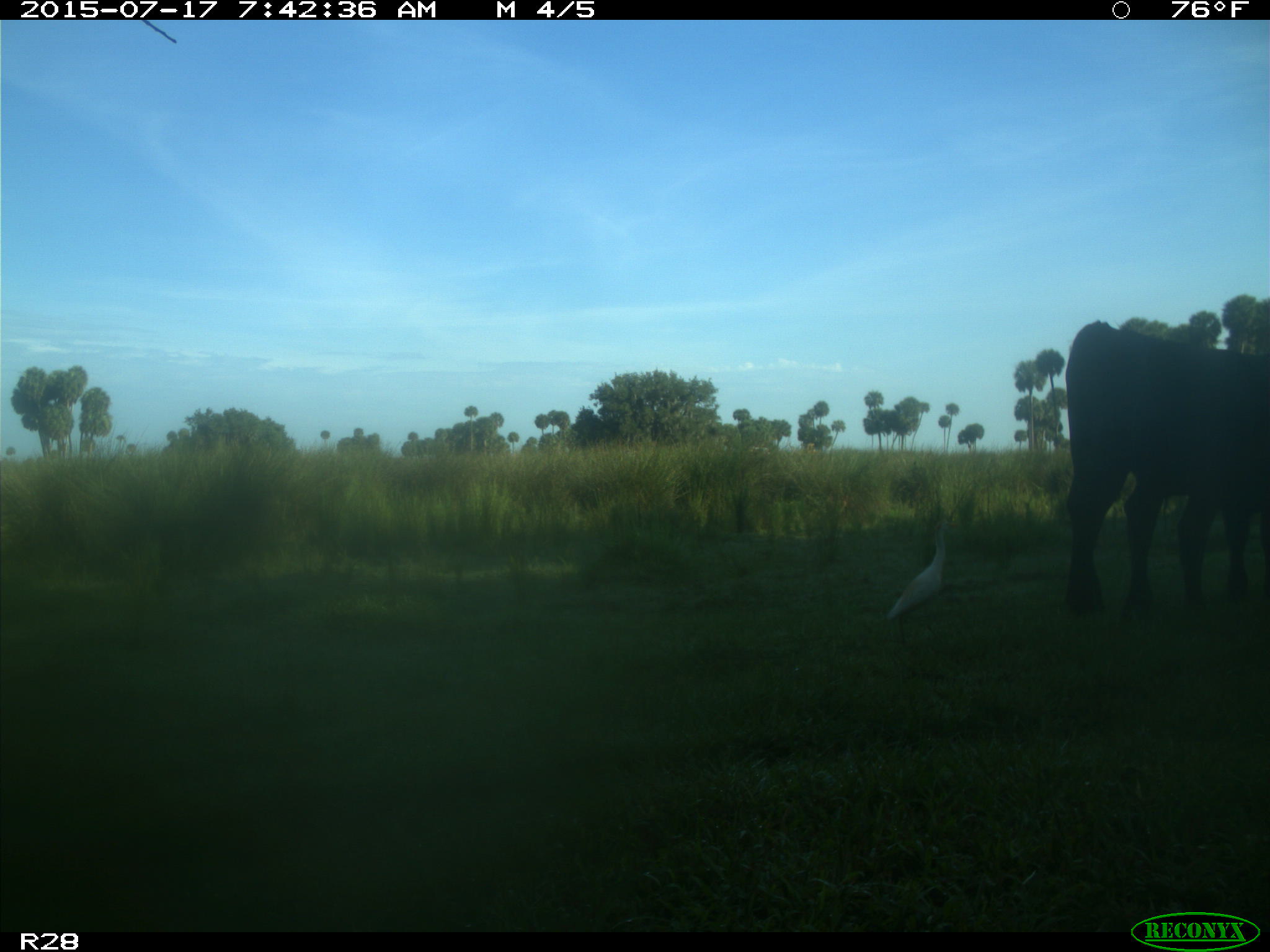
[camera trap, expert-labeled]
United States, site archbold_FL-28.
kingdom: Animalia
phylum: Chordata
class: Mammalia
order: Artiodactyla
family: Bovidae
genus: Bos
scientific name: Bos taurus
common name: domestic cow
Bos taurus (domestic cow).